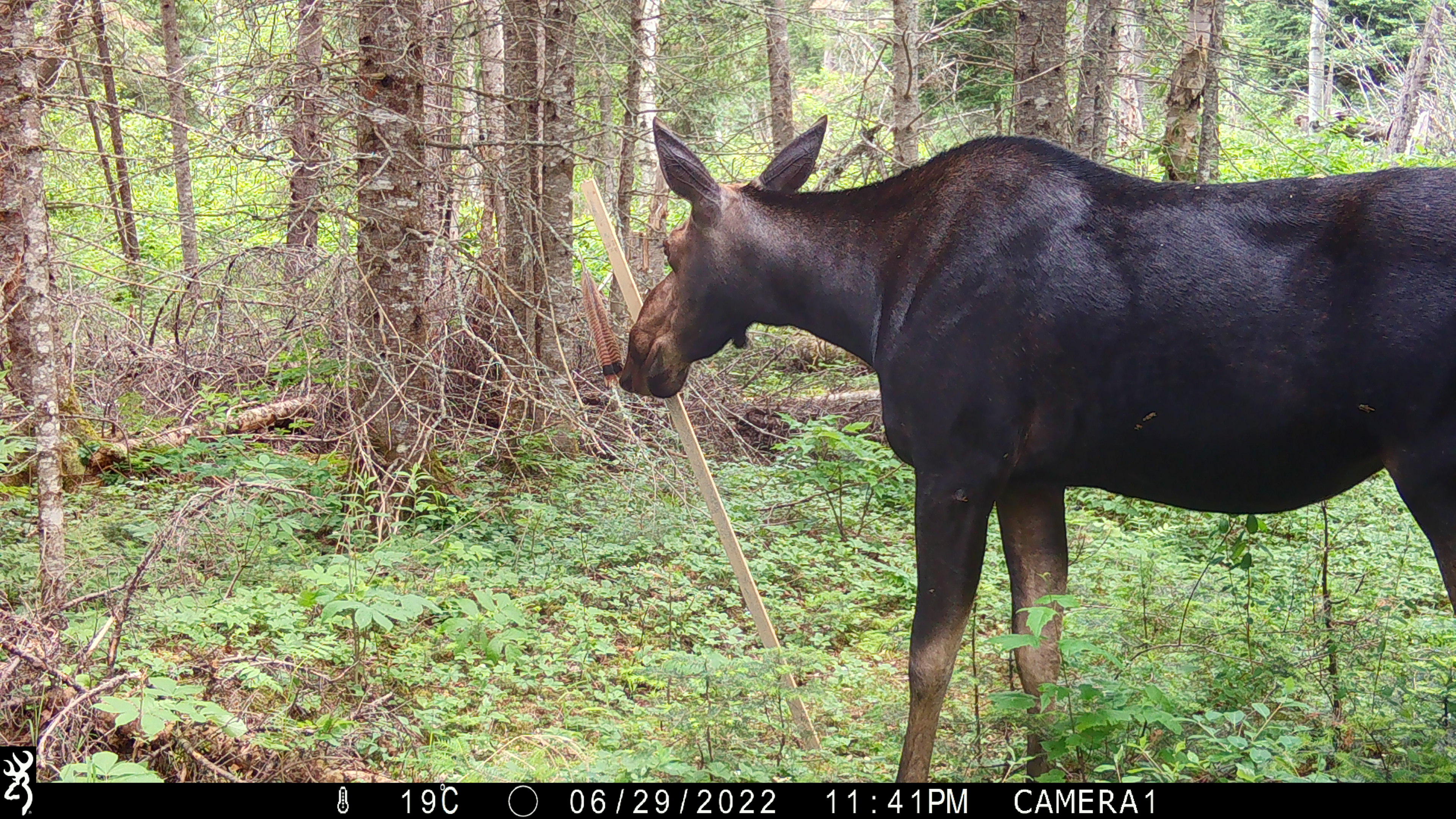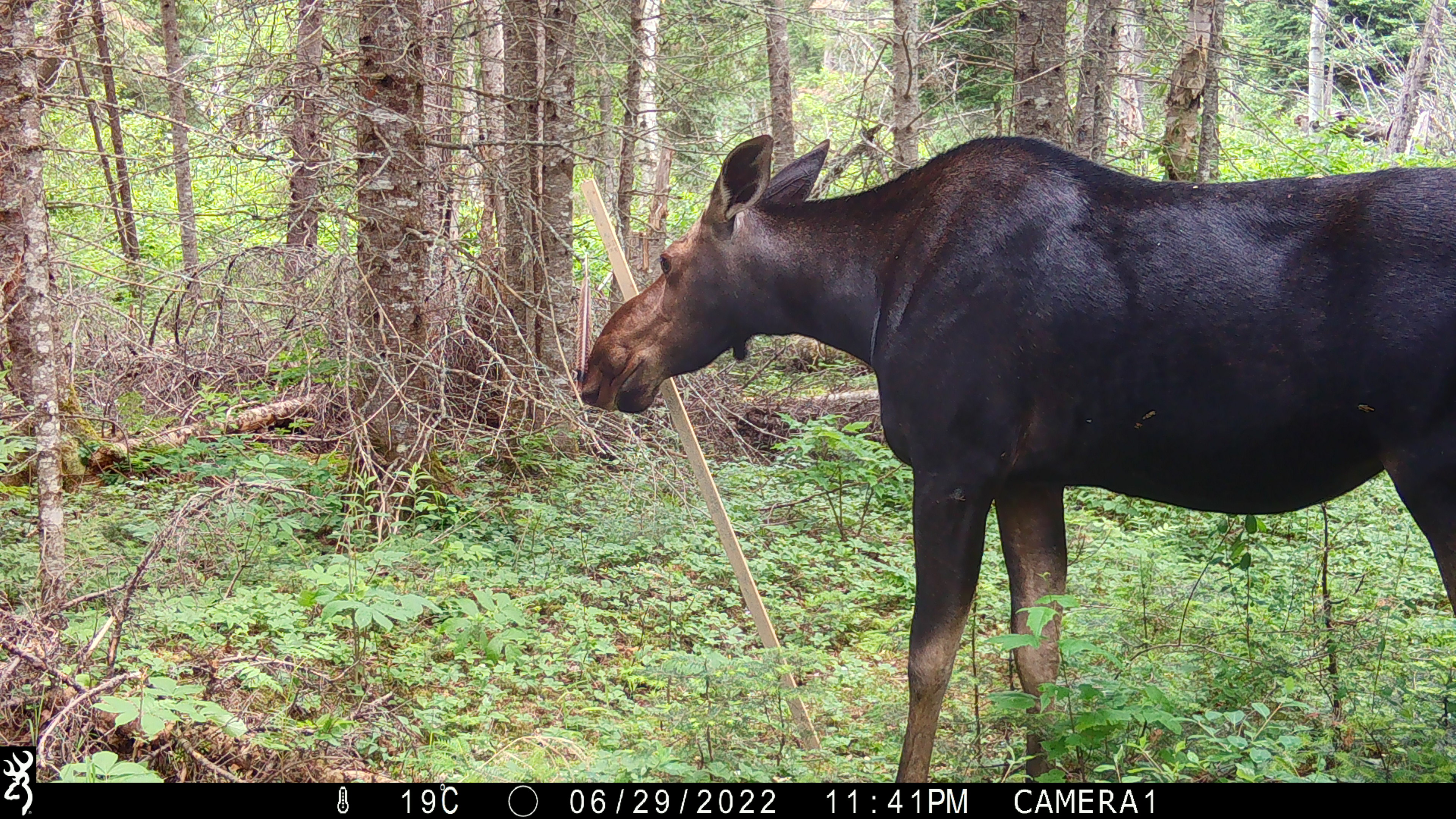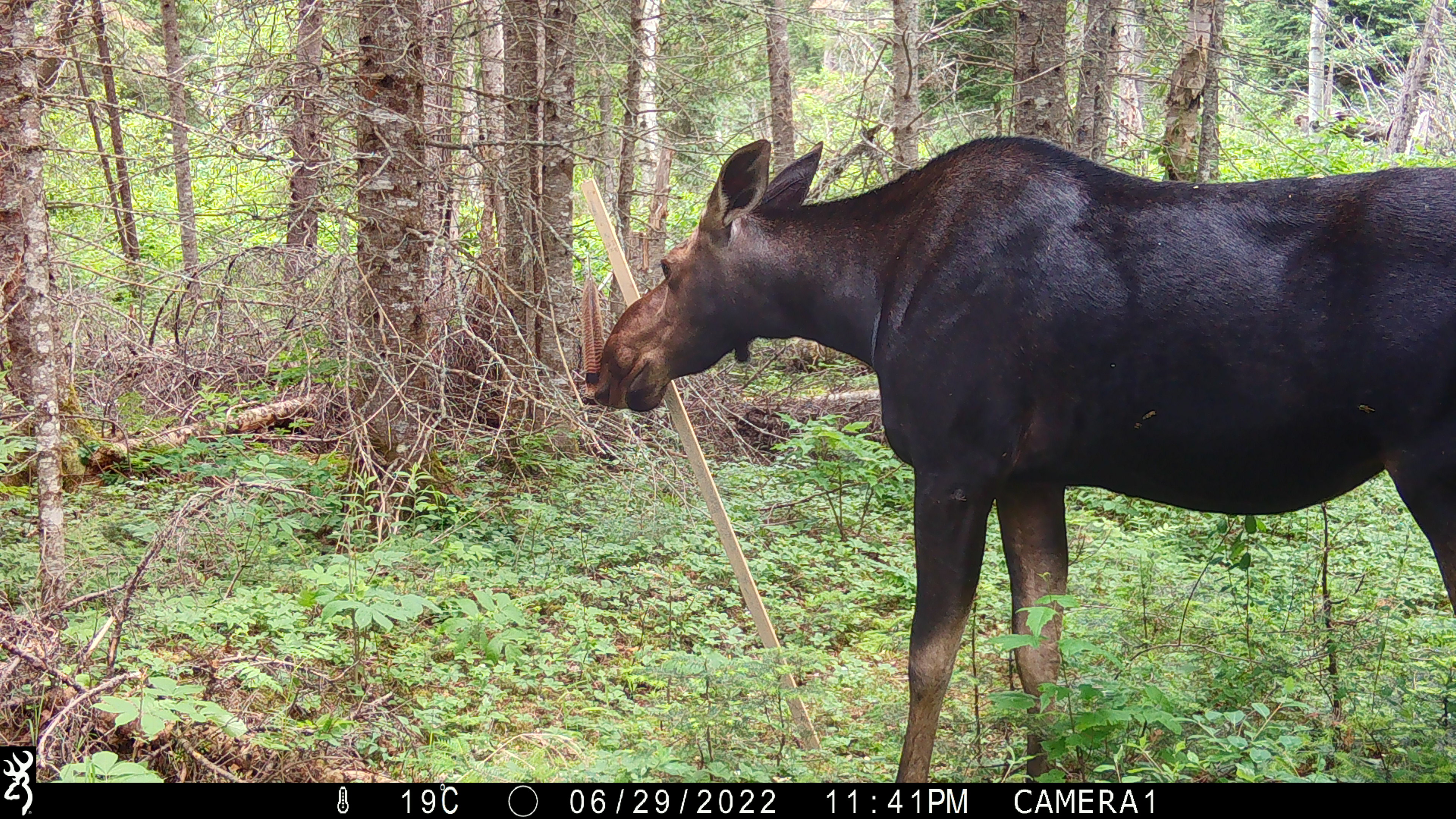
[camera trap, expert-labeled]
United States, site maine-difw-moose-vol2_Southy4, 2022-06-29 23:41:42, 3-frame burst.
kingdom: Animalia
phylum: Chordata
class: Mammalia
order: Artiodactyla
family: Cervidae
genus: Alces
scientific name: Alces alces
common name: moose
Moose (Alces alces).